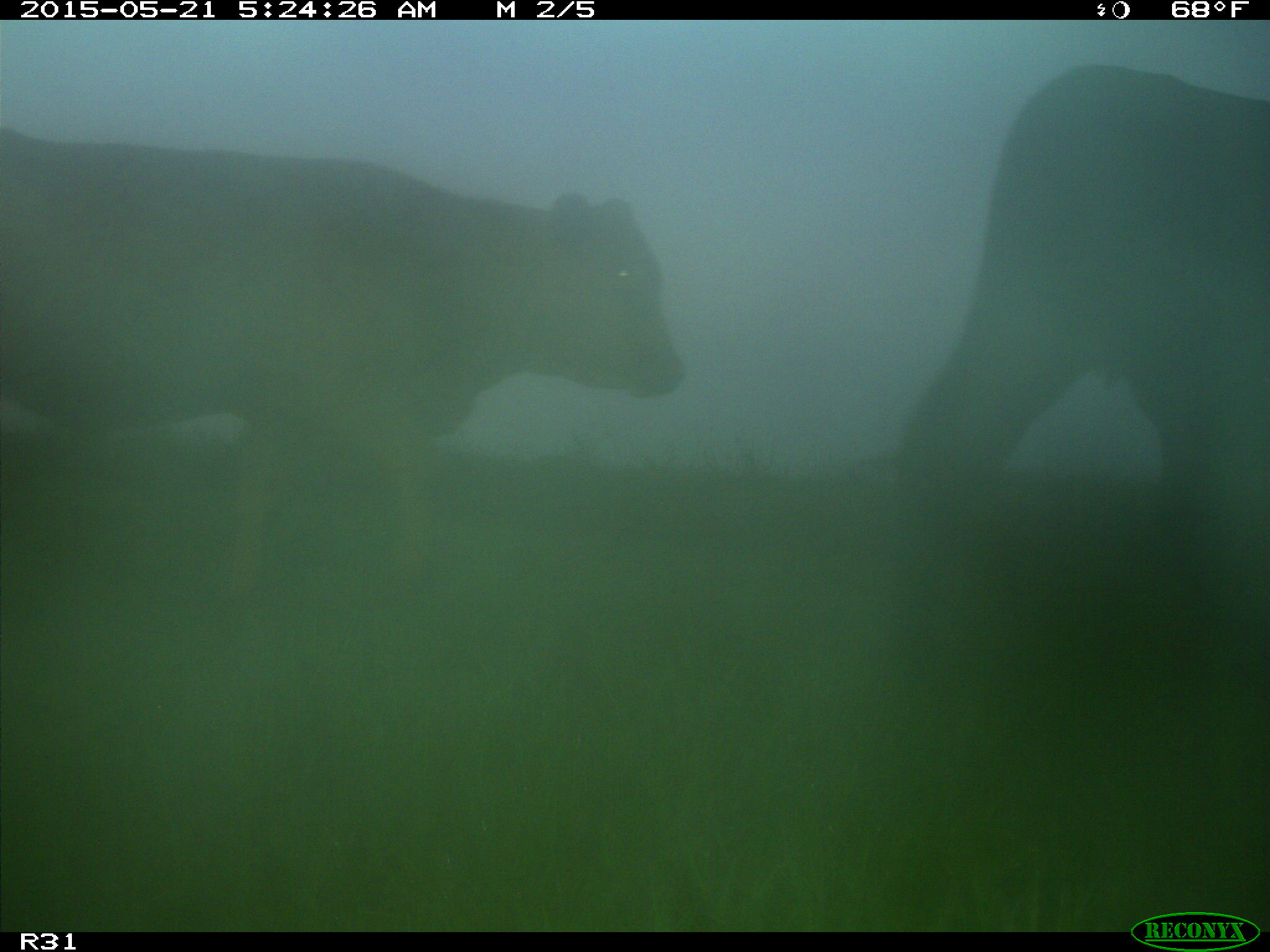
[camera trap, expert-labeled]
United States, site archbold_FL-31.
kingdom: Animalia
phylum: Chordata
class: Mammalia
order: Artiodactyla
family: Bovidae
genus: Bos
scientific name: Bos taurus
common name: domestic cow